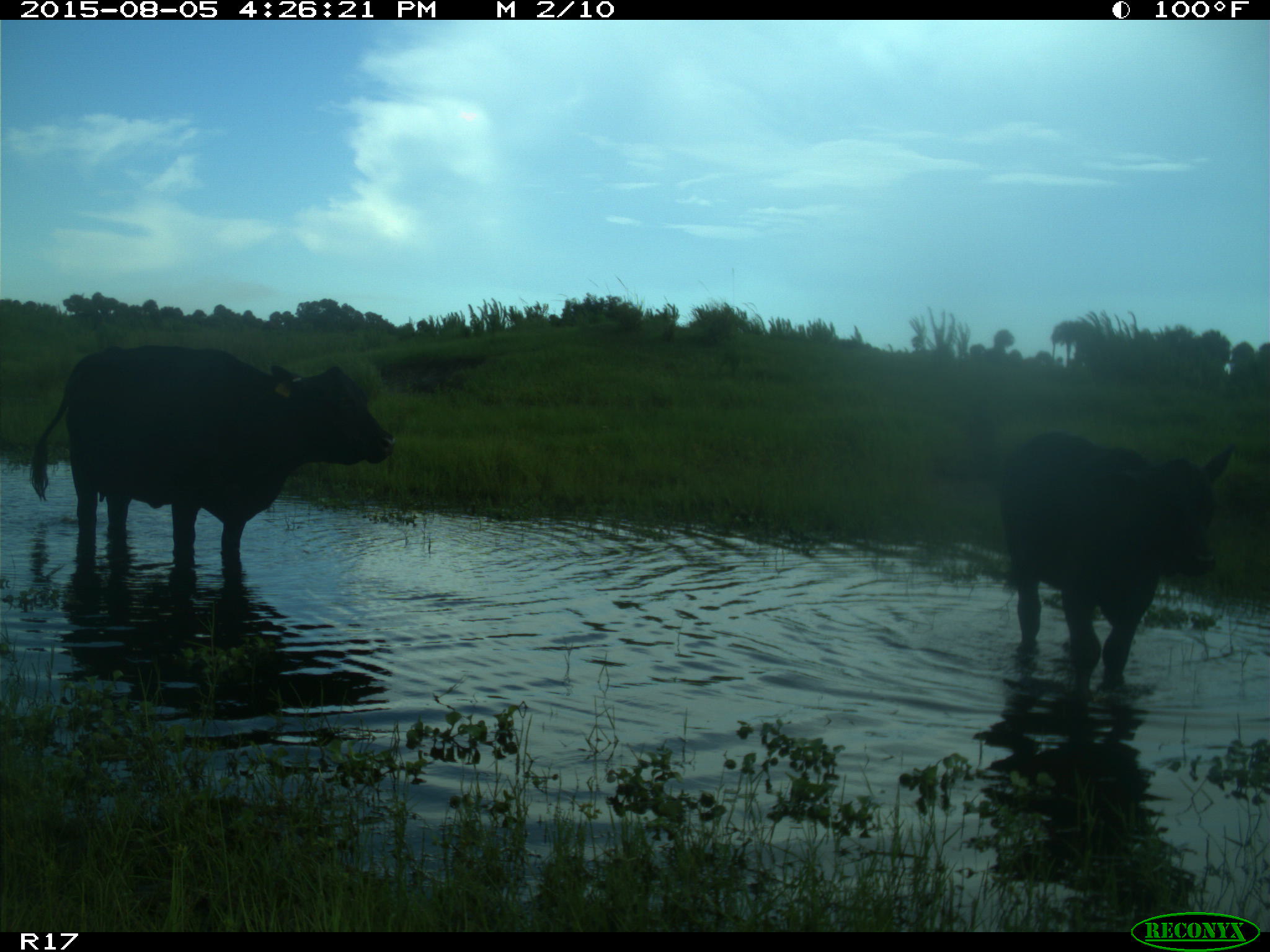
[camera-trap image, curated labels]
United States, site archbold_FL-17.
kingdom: Animalia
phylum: Chordata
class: Mammalia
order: Artiodactyla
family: Bovidae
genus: Bos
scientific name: Bos taurus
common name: domestic cow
Bos taurus (domestic cow).